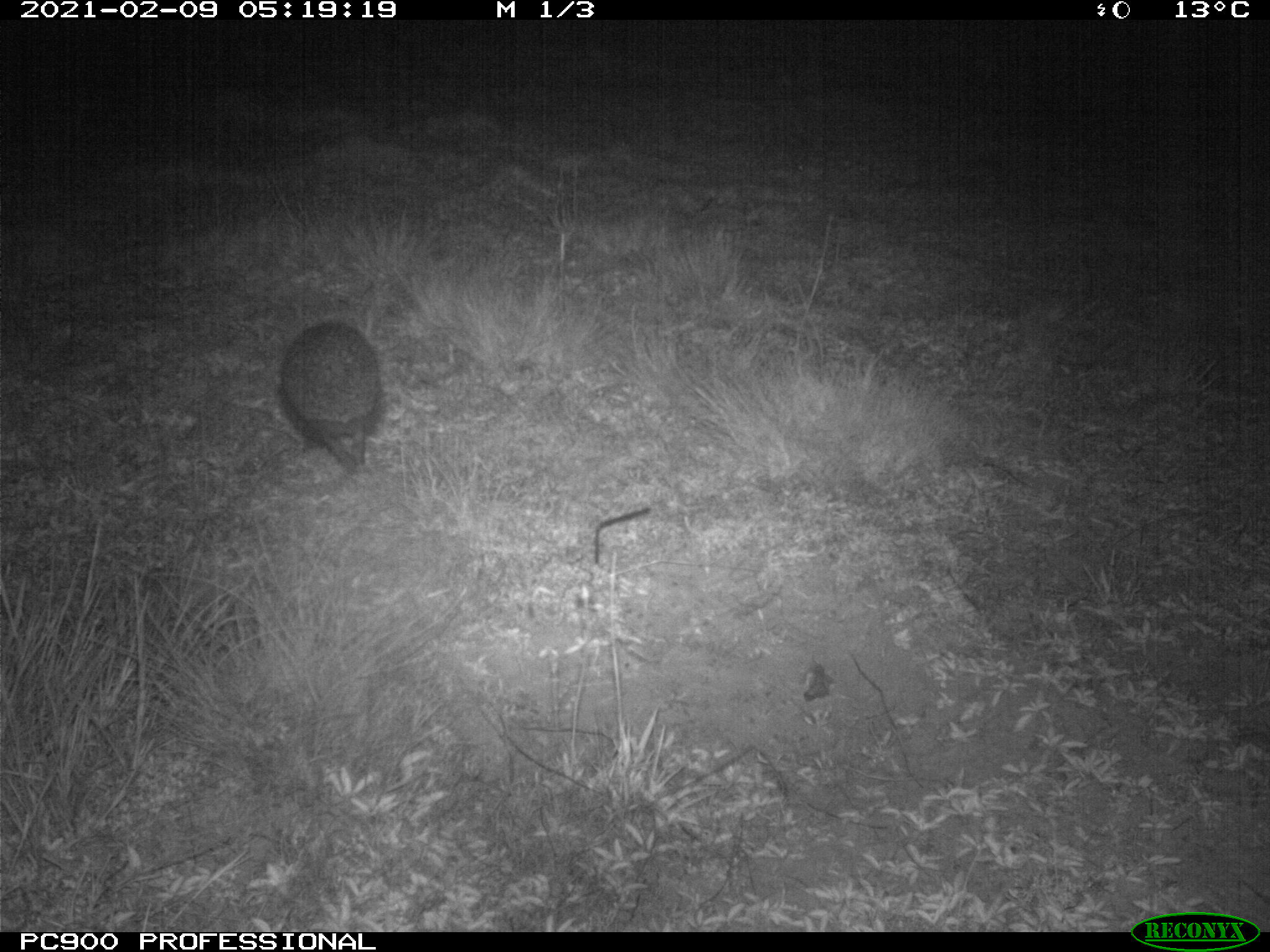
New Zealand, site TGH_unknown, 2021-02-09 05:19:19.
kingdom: Animalia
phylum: Chordata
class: Mammalia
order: Eulipotyphla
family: Erinaceidae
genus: Erinaceus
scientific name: Erinaceus europaeus europaeus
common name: european hedgehog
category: hedgehog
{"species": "hedgehog (european hedgehog) (Erinaceus europaeus europaeus)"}